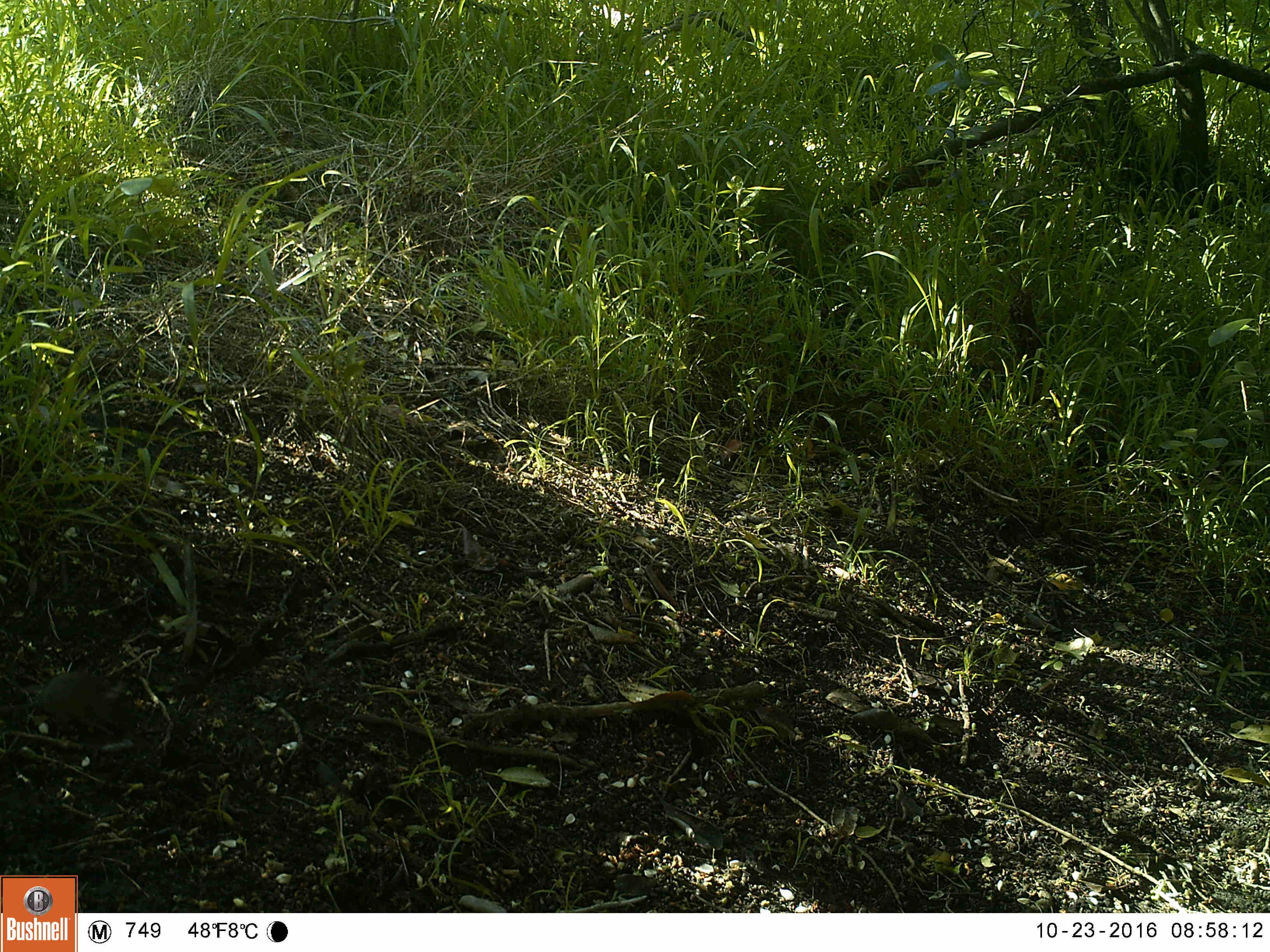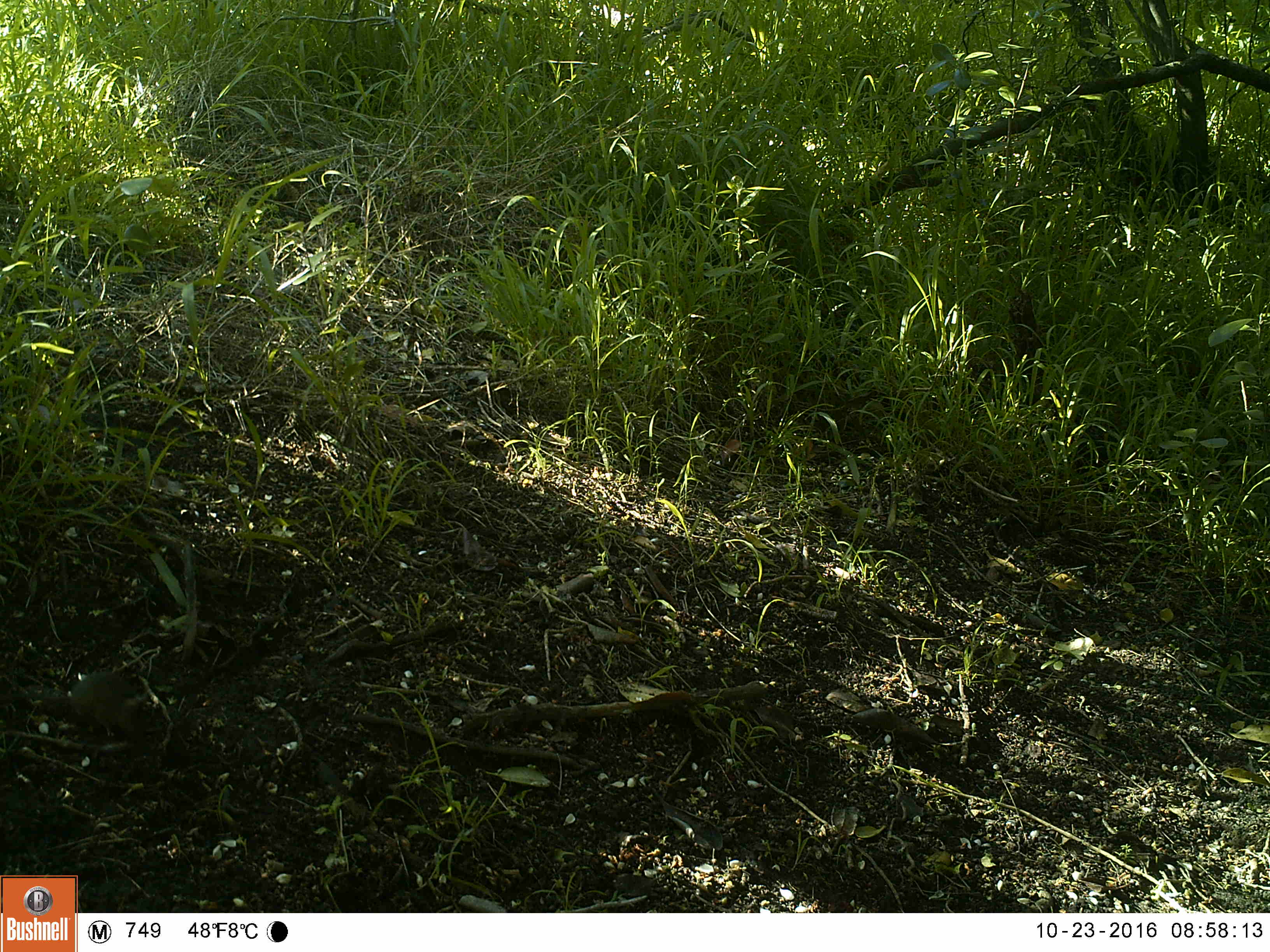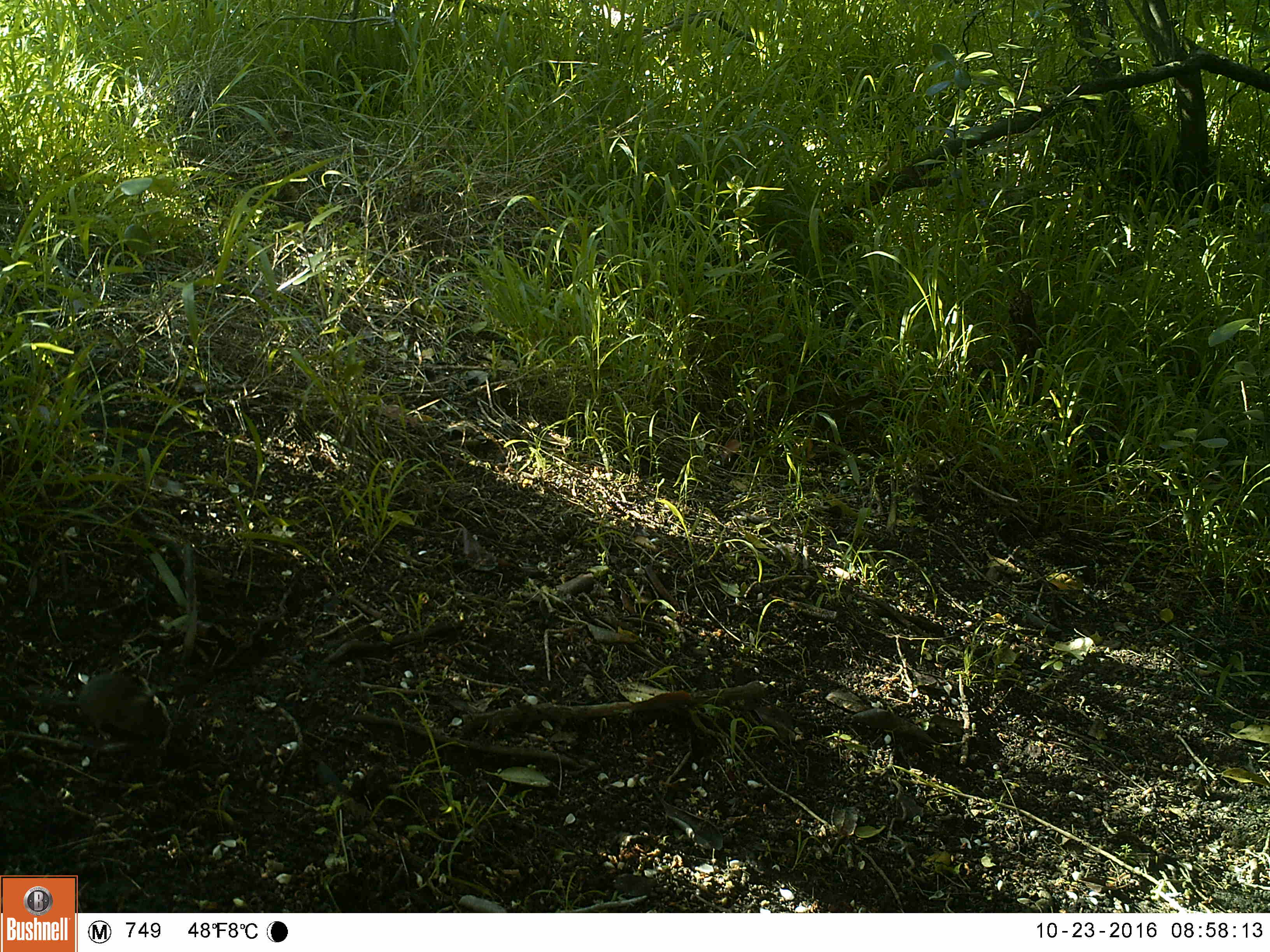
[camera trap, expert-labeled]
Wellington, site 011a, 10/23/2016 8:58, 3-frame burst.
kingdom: Animalia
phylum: Chordata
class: Mammalia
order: Rodentia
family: Muridae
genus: Mus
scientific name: Mus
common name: mouse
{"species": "mouse (Mus)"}